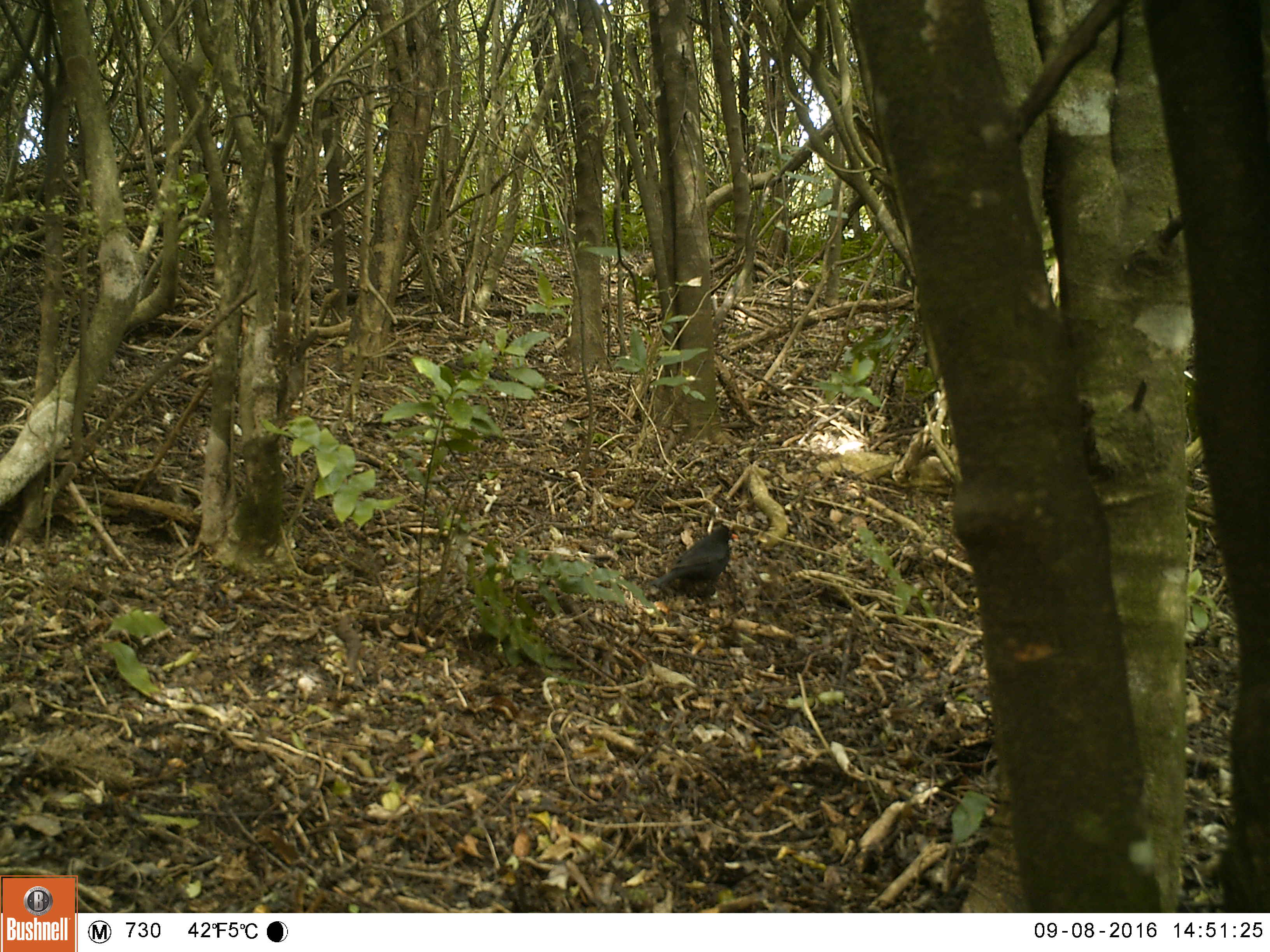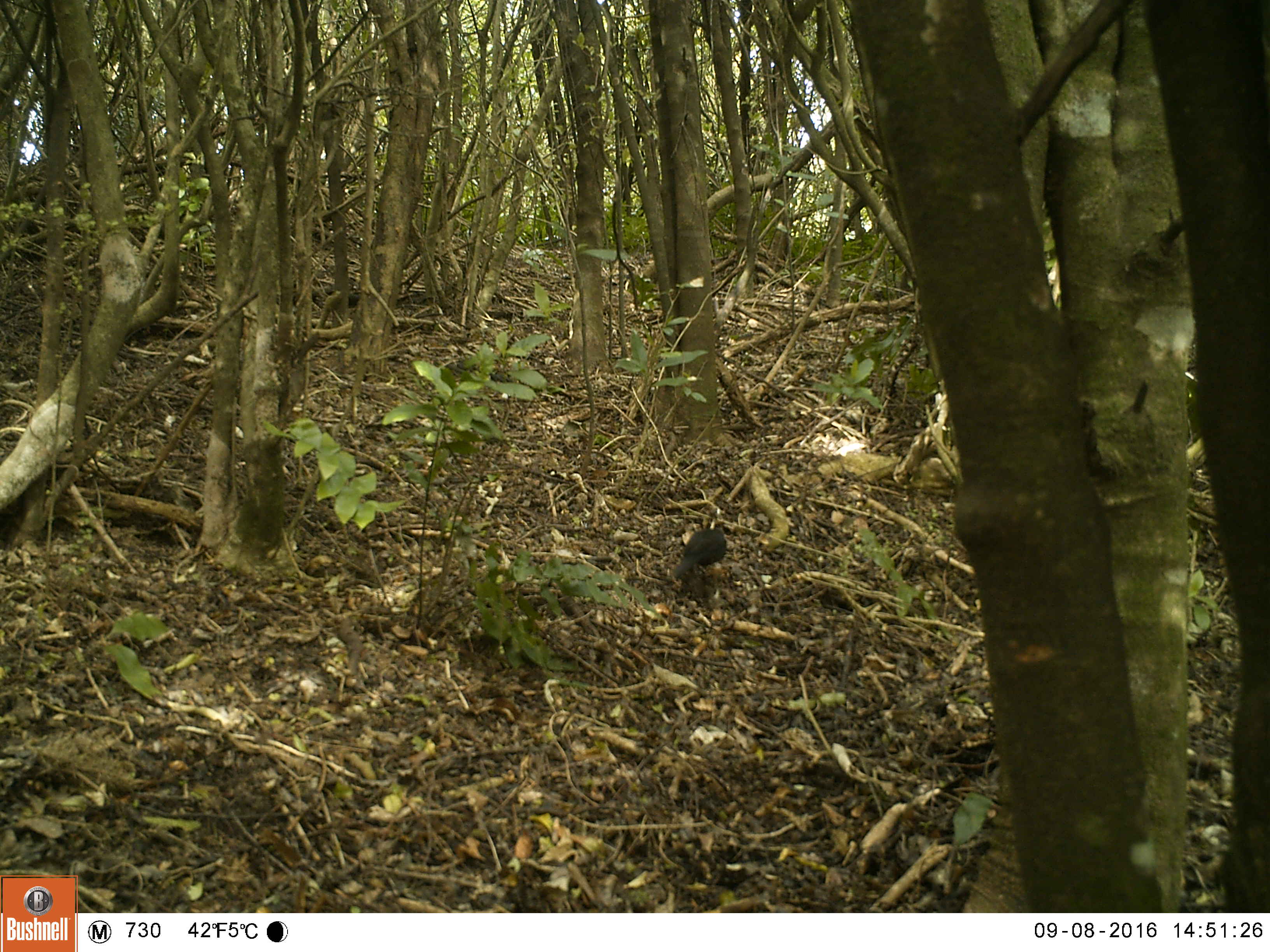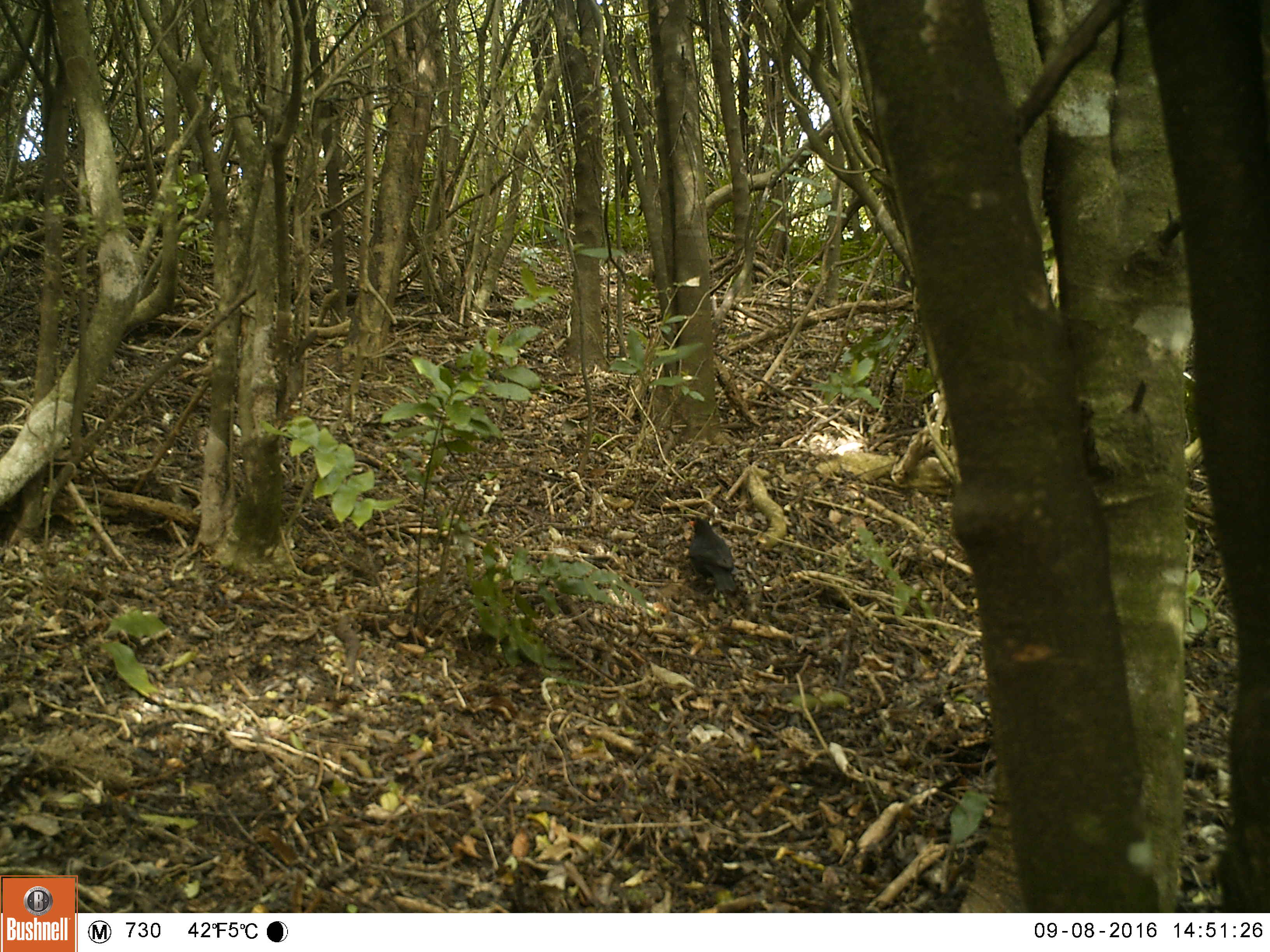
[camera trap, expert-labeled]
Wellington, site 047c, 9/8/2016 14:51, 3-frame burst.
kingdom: Animalia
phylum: Chordata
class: Aves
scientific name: Aves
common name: bird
Bird (Aves).